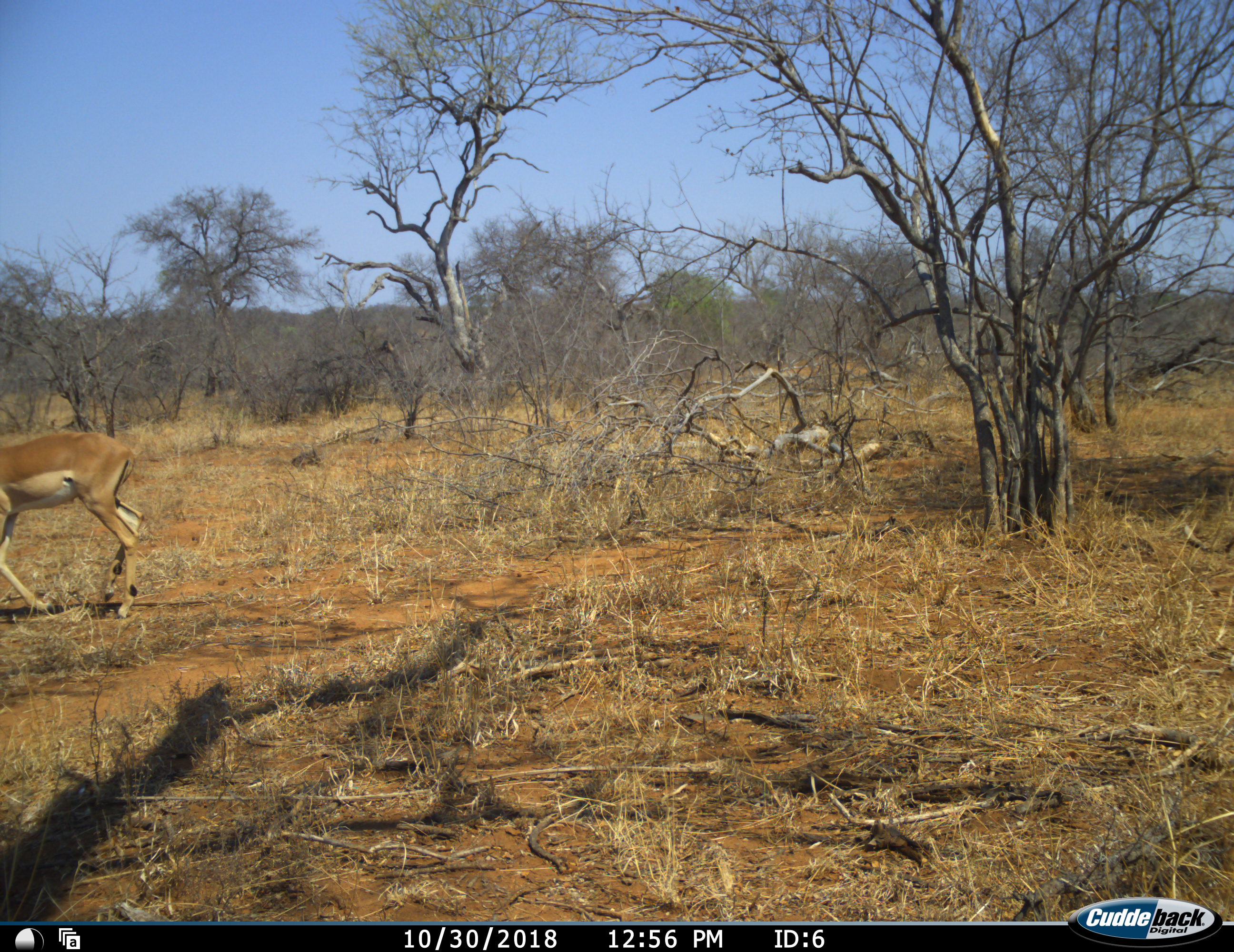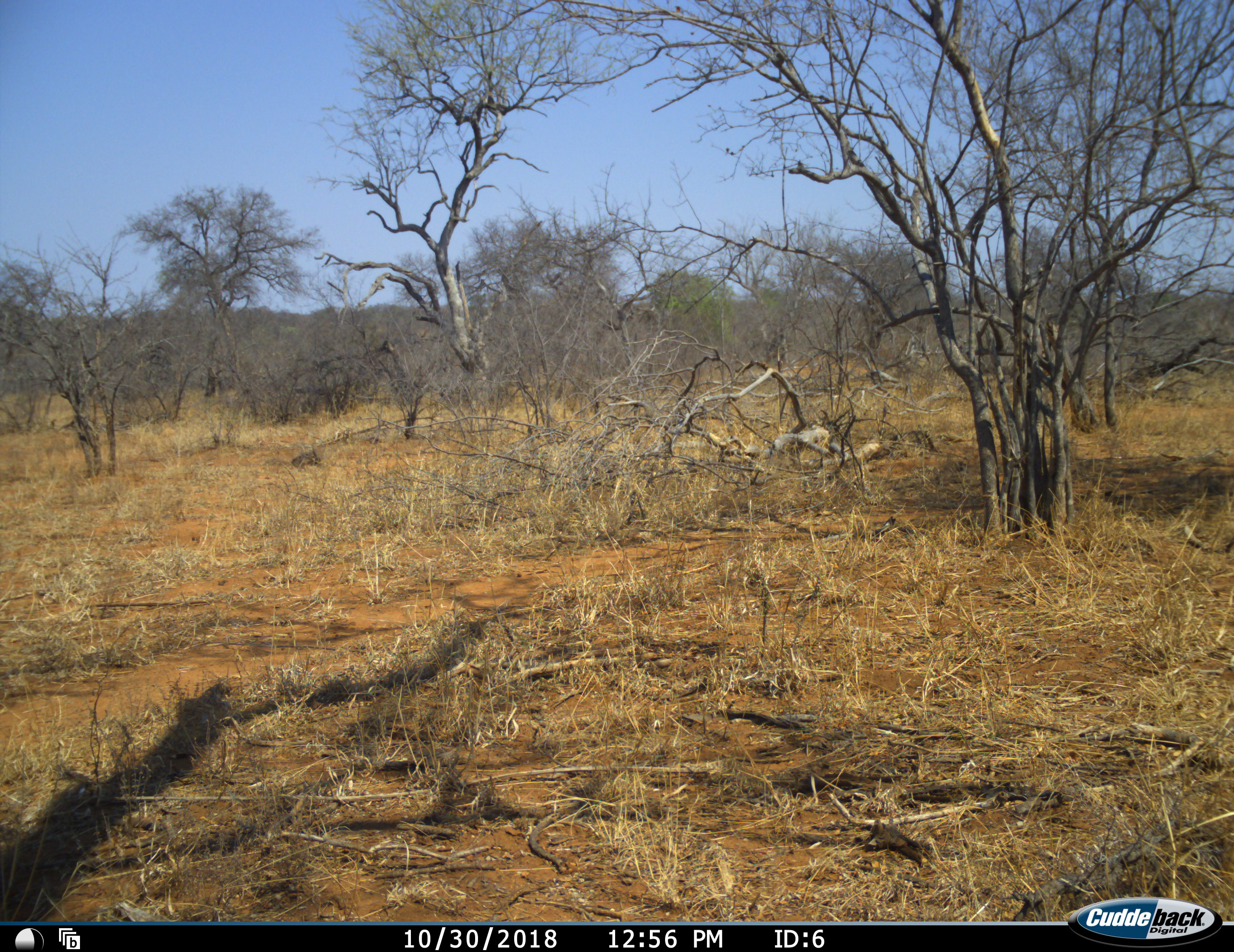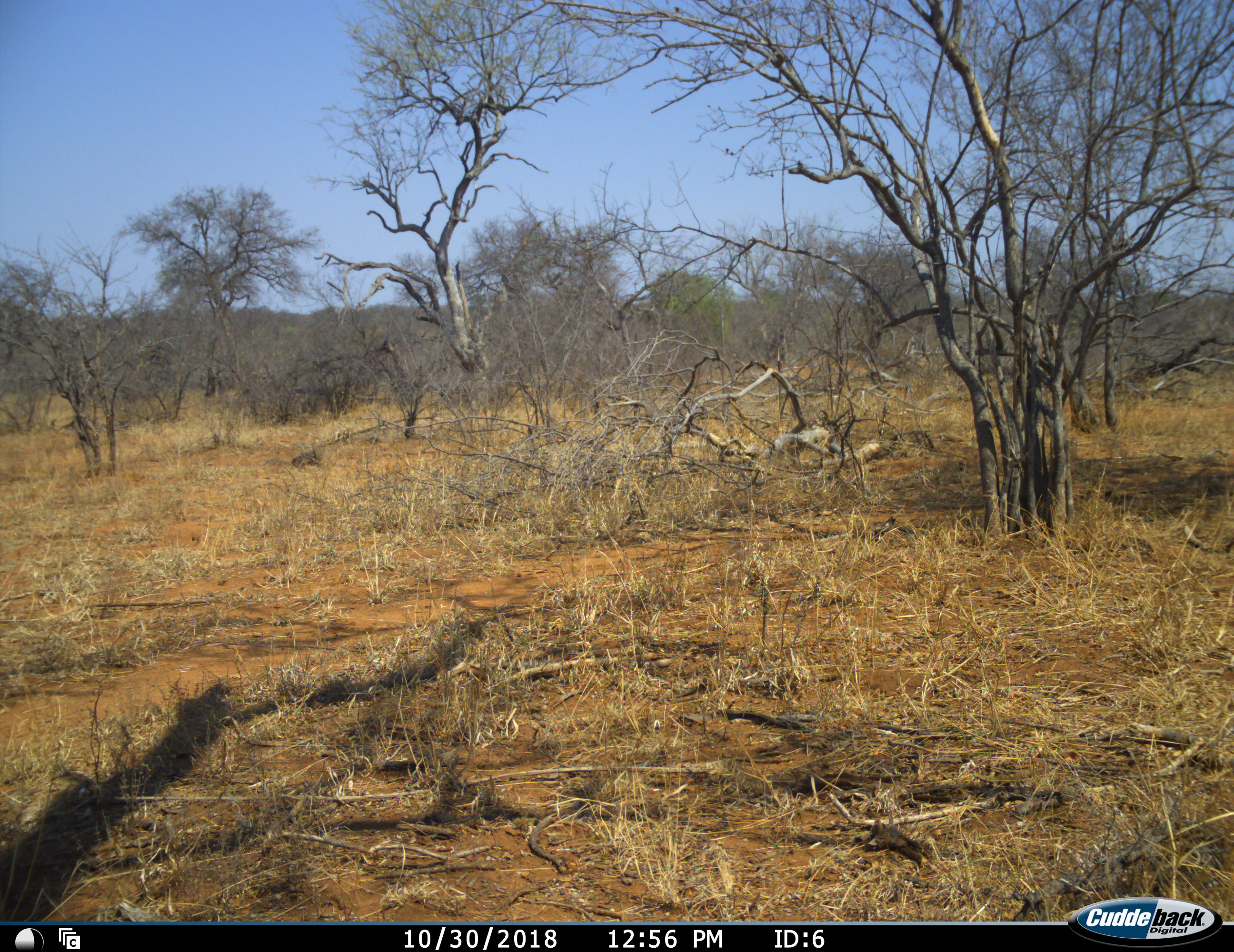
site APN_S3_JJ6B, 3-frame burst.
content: unidentified animal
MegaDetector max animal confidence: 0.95